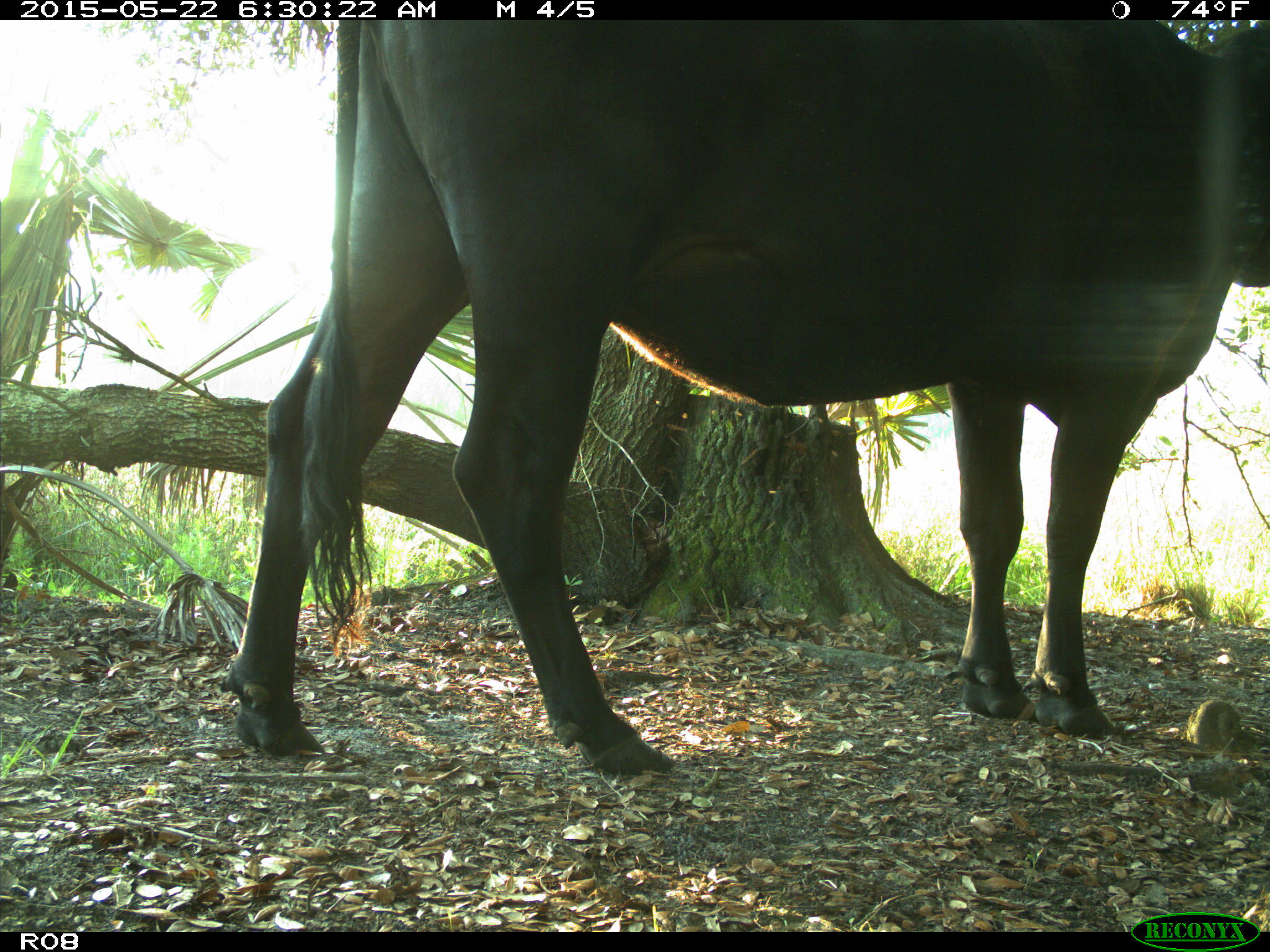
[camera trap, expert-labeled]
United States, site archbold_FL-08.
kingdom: Animalia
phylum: Chordata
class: Mammalia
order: Artiodactyla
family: Bovidae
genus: Bos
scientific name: Bos taurus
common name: domestic cow